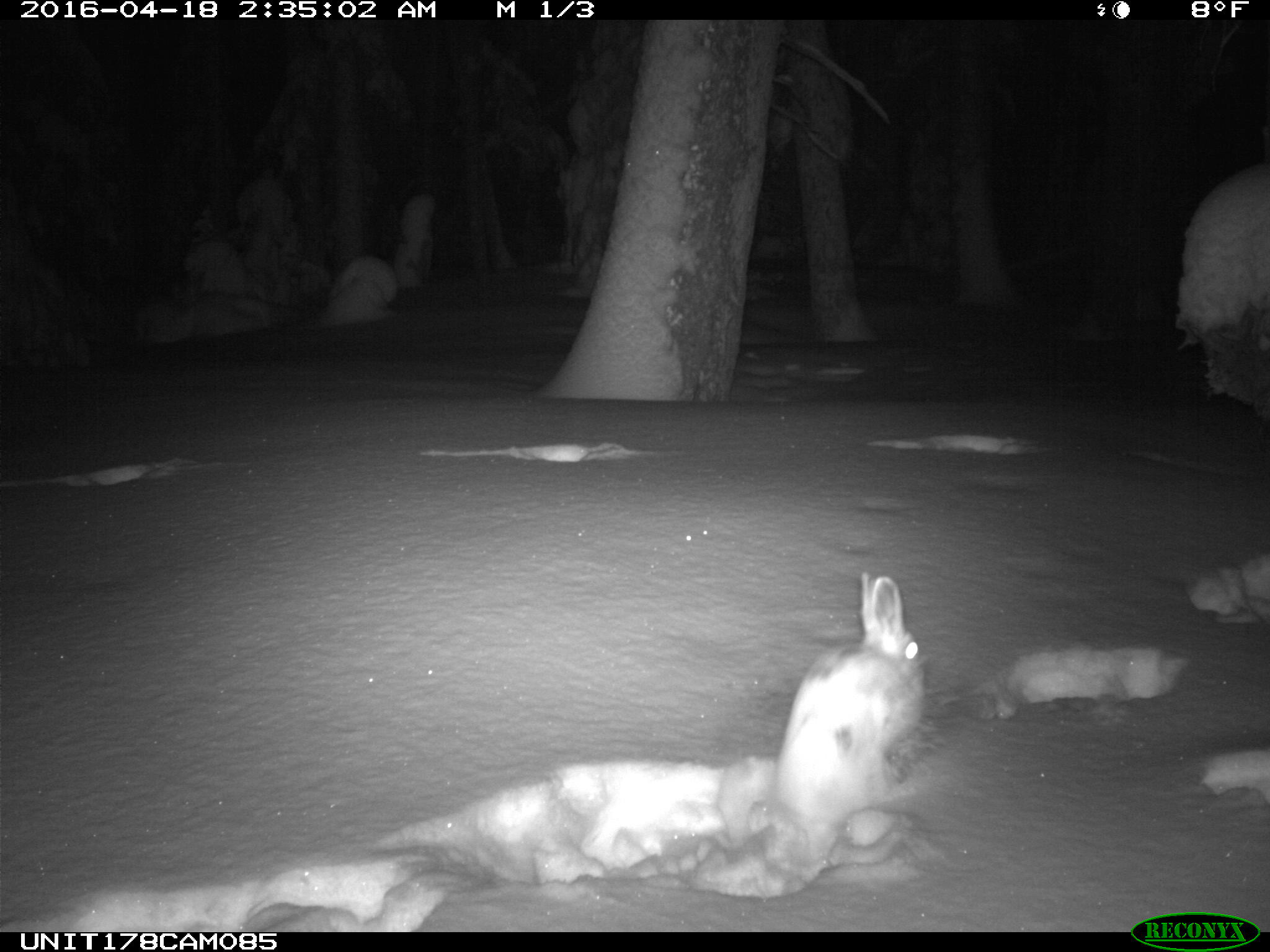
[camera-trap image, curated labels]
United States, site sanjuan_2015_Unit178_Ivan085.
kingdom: Animalia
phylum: Chordata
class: Mammalia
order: Lagomorpha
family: Leporidae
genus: Lepus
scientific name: Lepus americanus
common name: snowshoe hare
Lepus americanus (snowshoe hare).